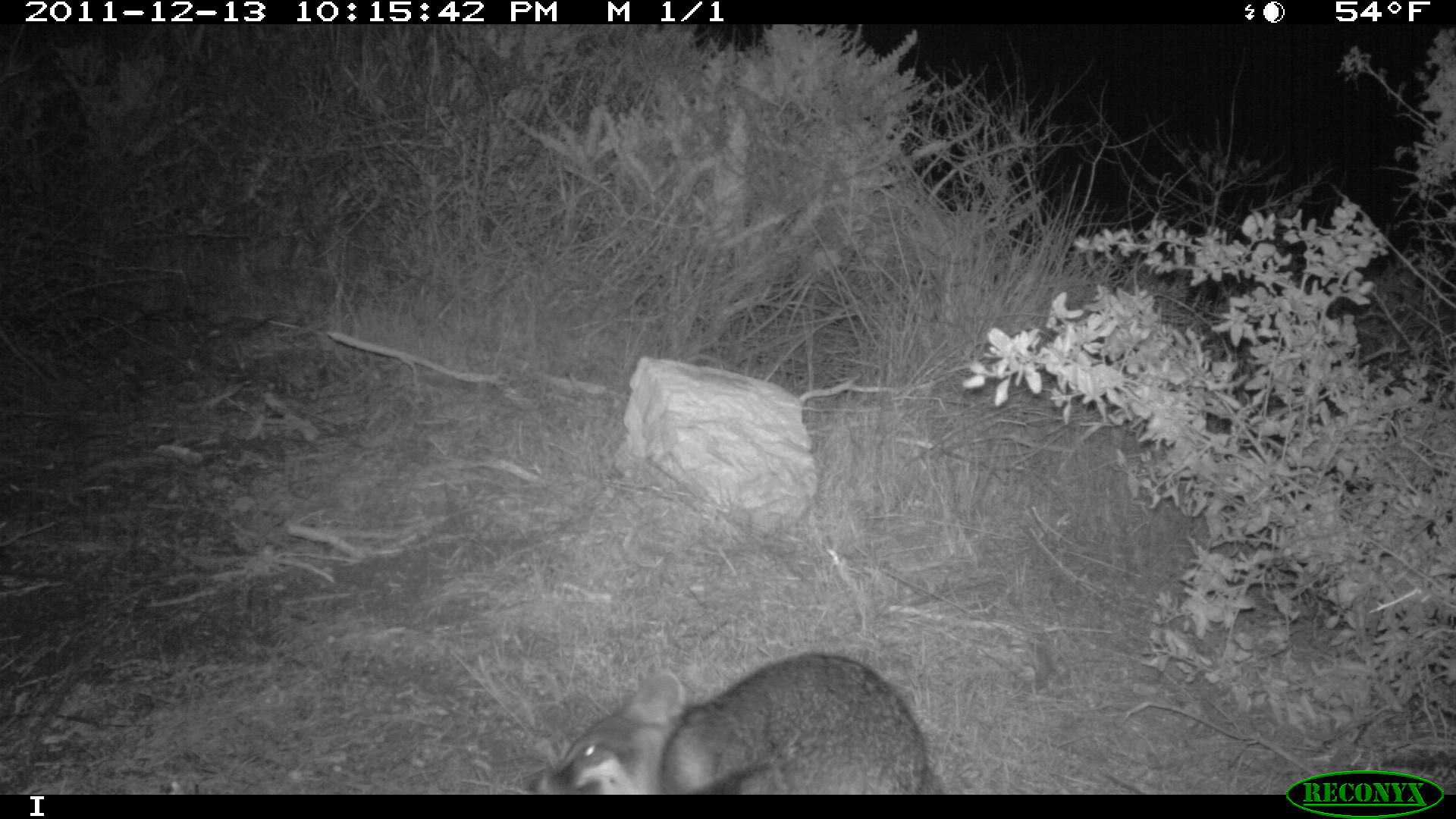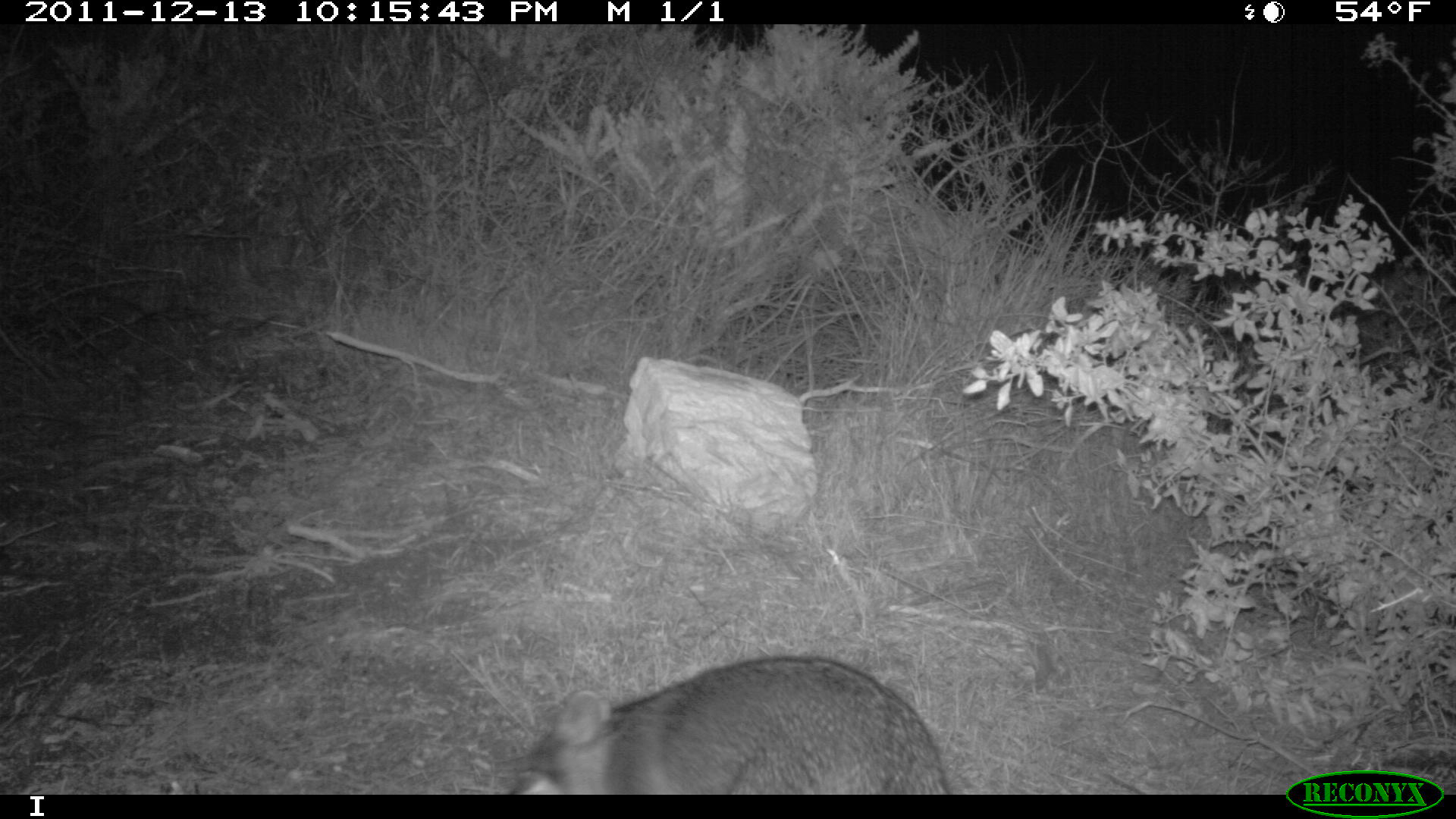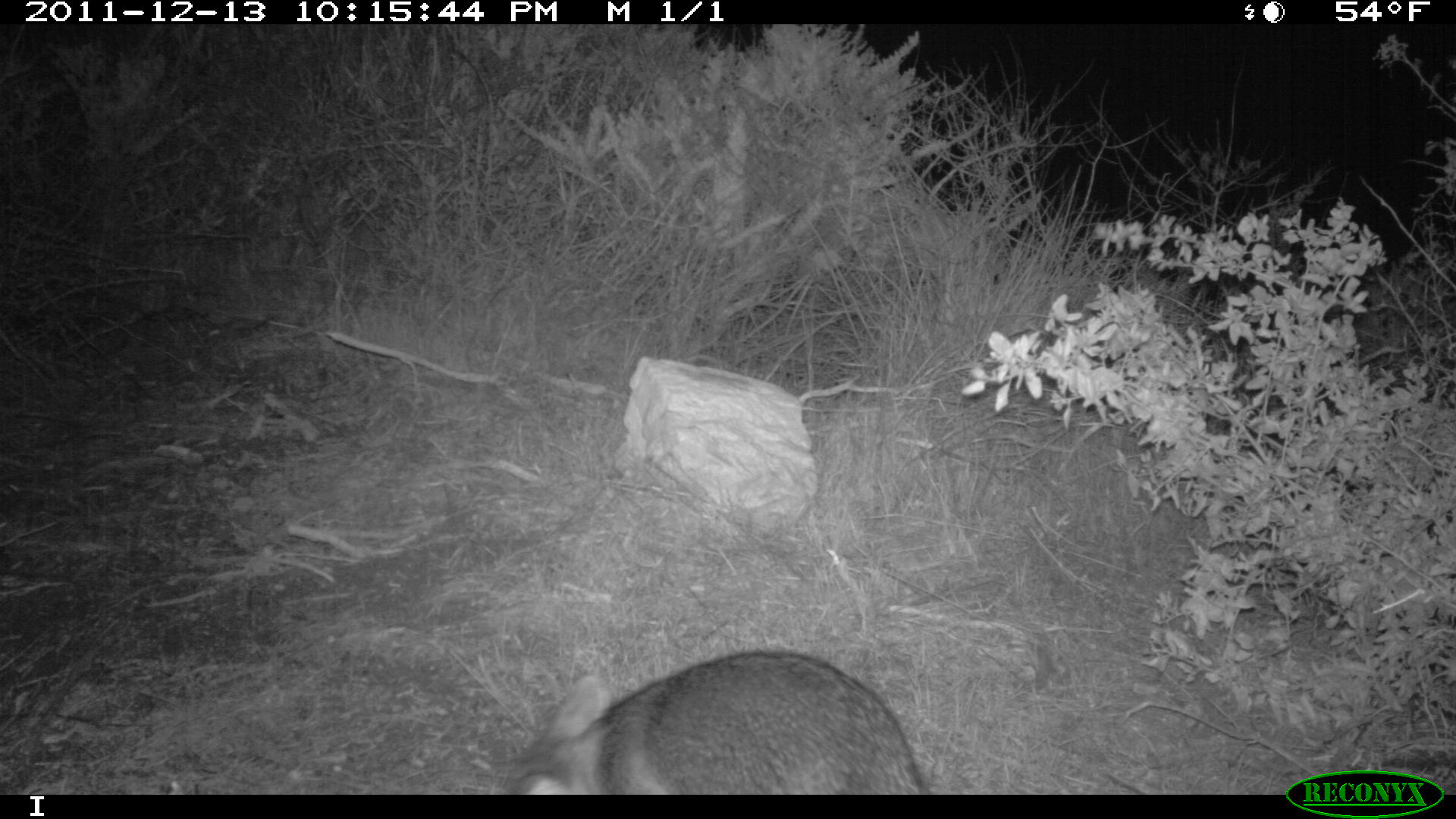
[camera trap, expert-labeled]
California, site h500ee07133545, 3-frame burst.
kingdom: Animalia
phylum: Chordata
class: Mammalia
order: Carnivora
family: Canidae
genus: Urocyon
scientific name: Urocyon littoralis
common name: island fox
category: fox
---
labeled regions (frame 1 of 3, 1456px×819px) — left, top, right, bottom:
fox: 529, 651, 943, 793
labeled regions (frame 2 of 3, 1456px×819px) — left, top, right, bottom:
fox: 494, 654, 952, 794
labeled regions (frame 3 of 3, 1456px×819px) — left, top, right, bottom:
fox: 515, 651, 923, 794